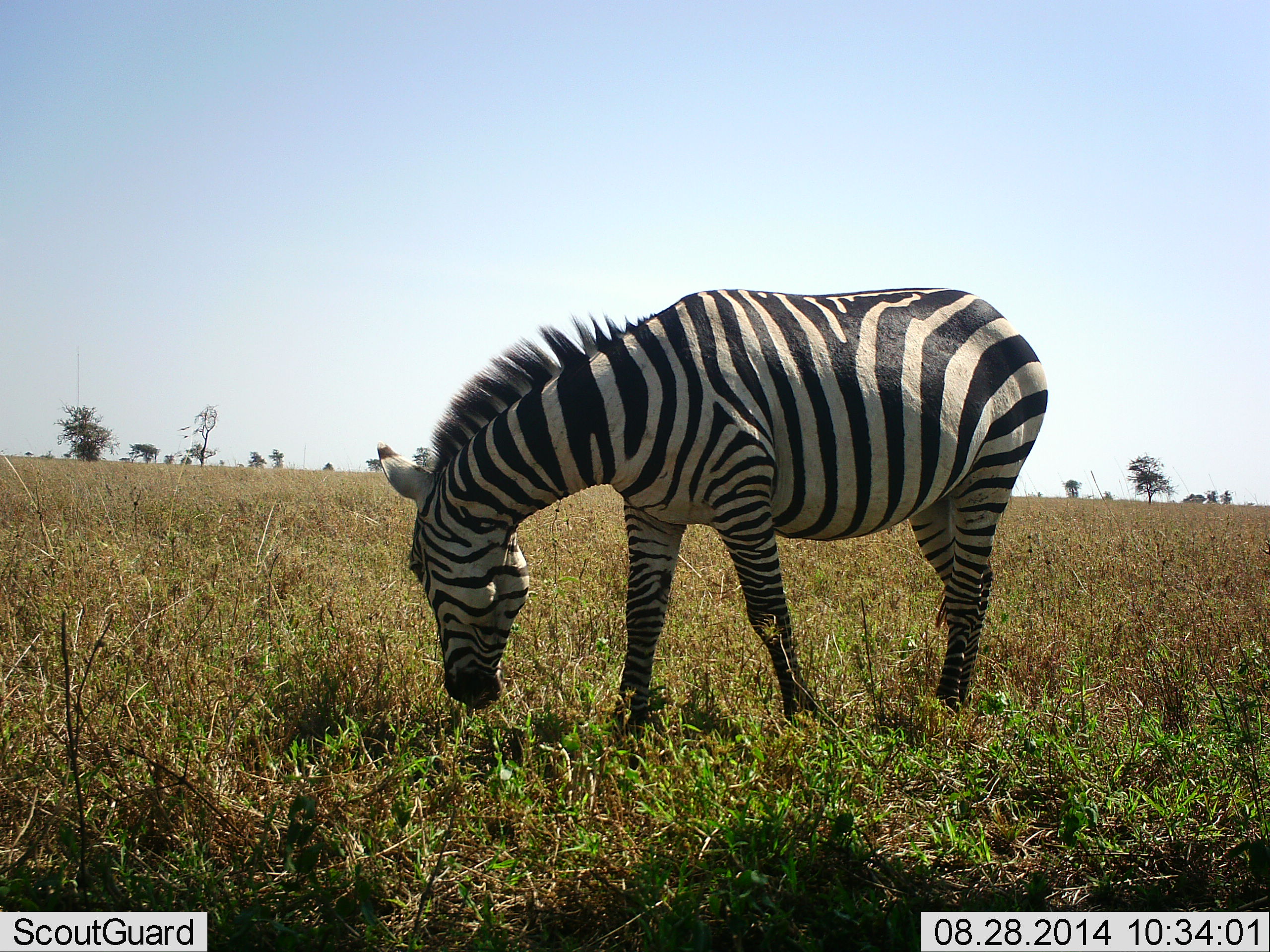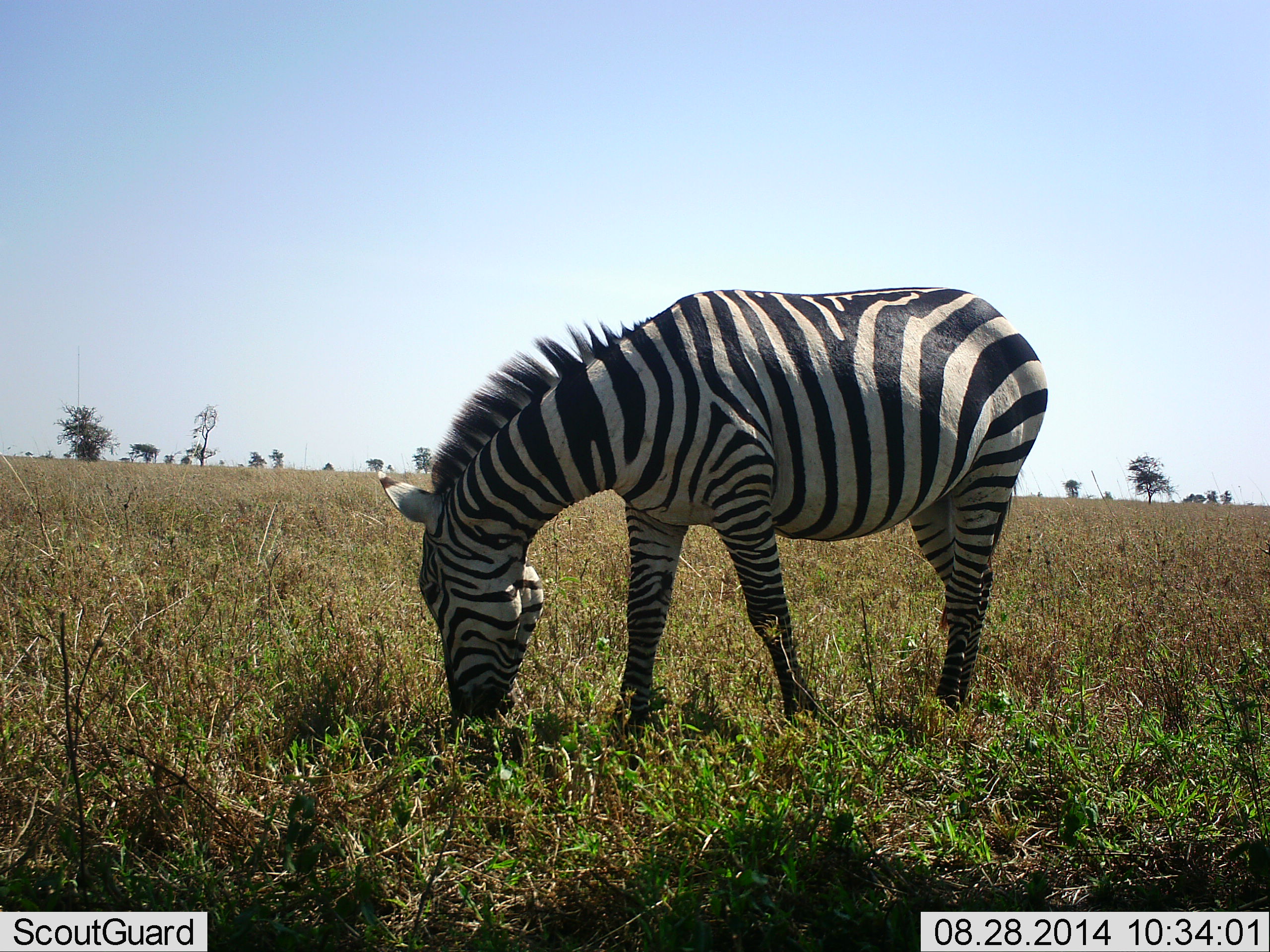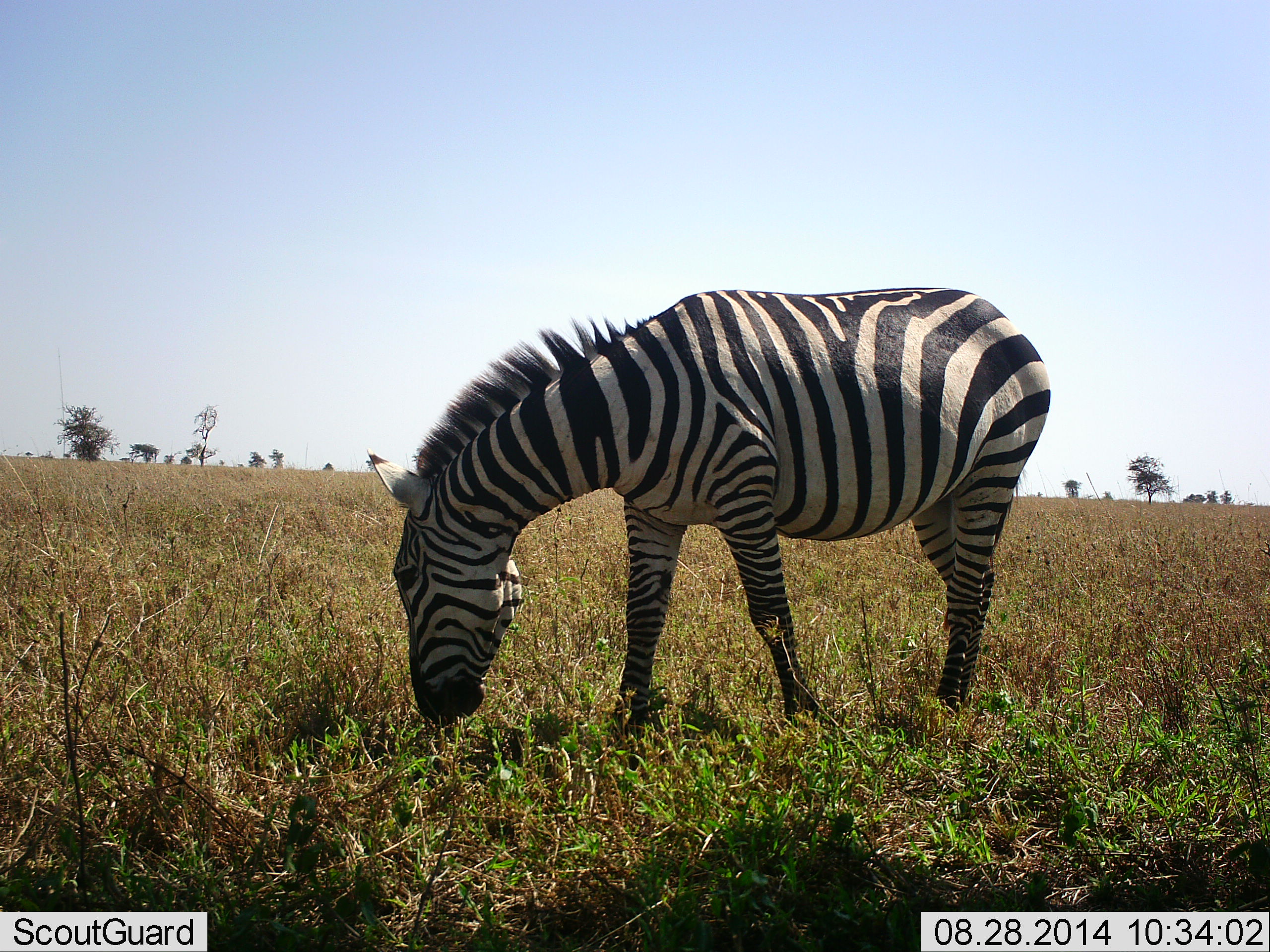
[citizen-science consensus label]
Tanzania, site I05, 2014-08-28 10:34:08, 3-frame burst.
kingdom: Animalia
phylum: Chordata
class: Mammalia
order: Perissodactyla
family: Equidae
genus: Equus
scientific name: Equus quagga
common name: plains zebra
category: zebra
Zebra (plains zebra) (Equus quagga), count 1. Behavior (volunteer vote fractions): standing 30%, resting 0%, moving 0%, interacting 0%. Young present (vote fraction): 0%. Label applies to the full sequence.